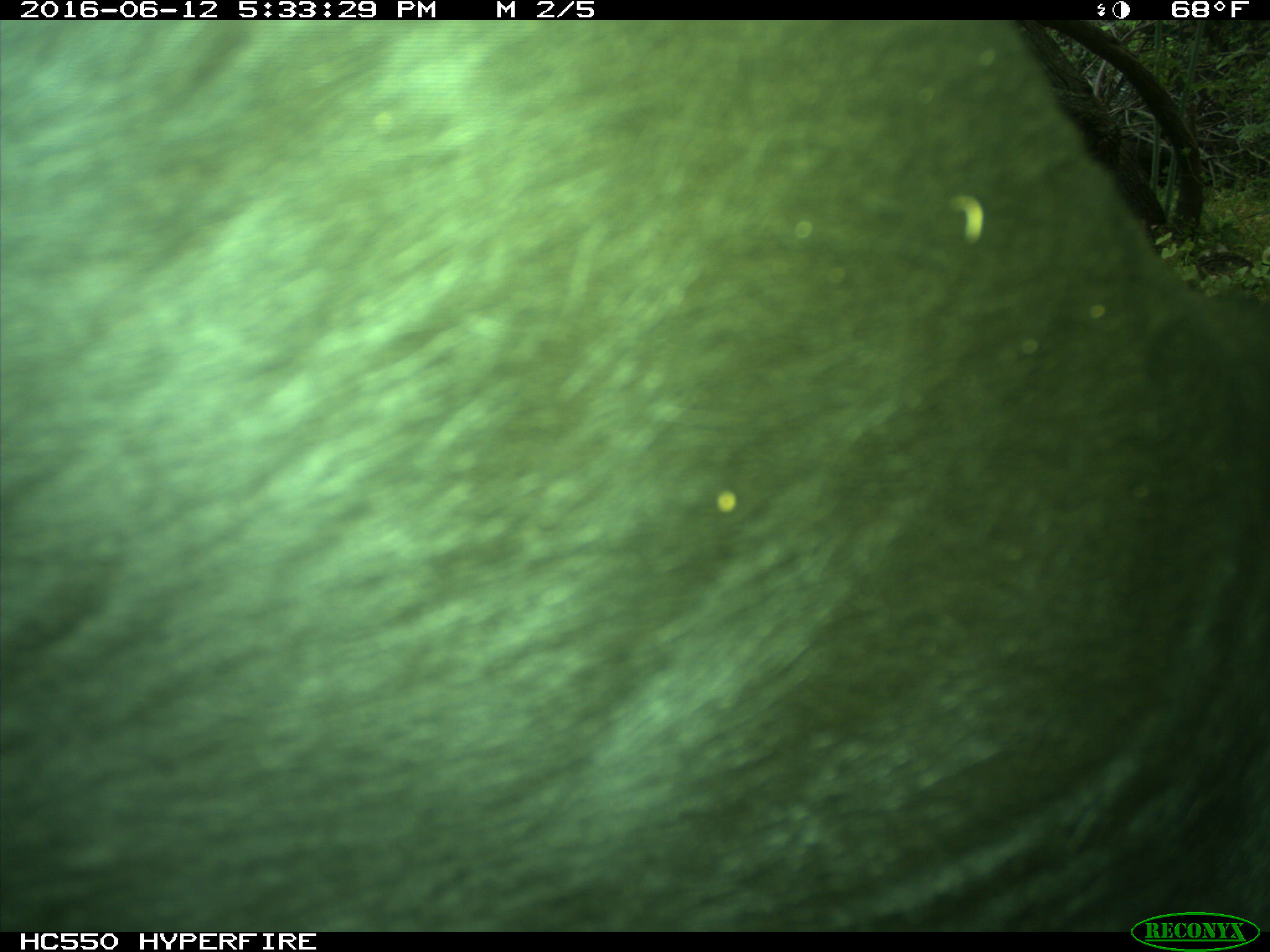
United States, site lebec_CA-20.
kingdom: Animalia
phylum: Chordata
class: Mammalia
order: Artiodactyla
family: Bovidae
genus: Bos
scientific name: Bos taurus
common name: domestic cow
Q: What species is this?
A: Bos taurus (domestic cow).